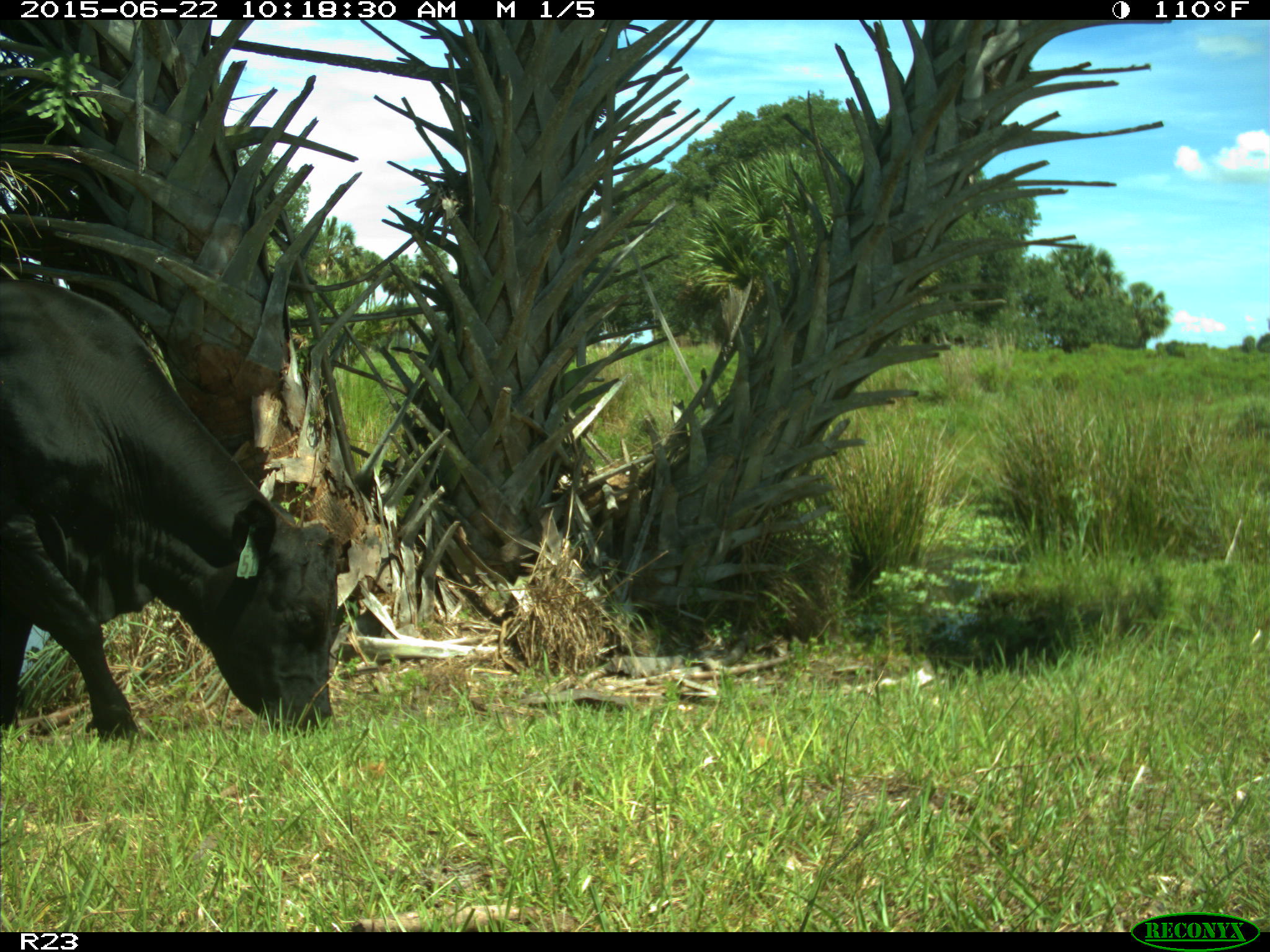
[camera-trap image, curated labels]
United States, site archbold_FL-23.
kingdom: Animalia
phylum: Chordata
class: Mammalia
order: Artiodactyla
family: Bovidae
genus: Bos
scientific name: Bos taurus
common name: domestic cow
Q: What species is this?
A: Bos taurus (domestic cow).